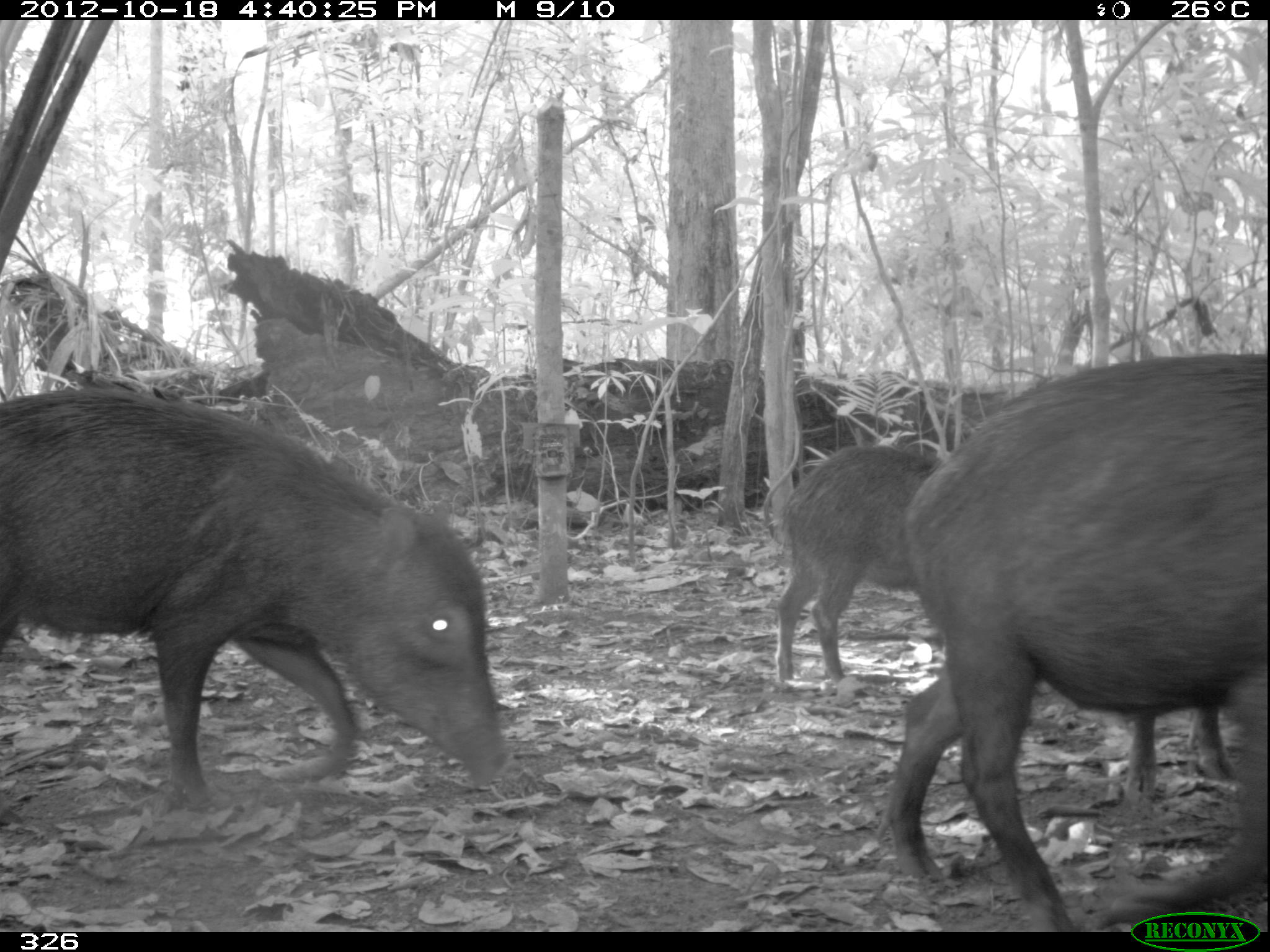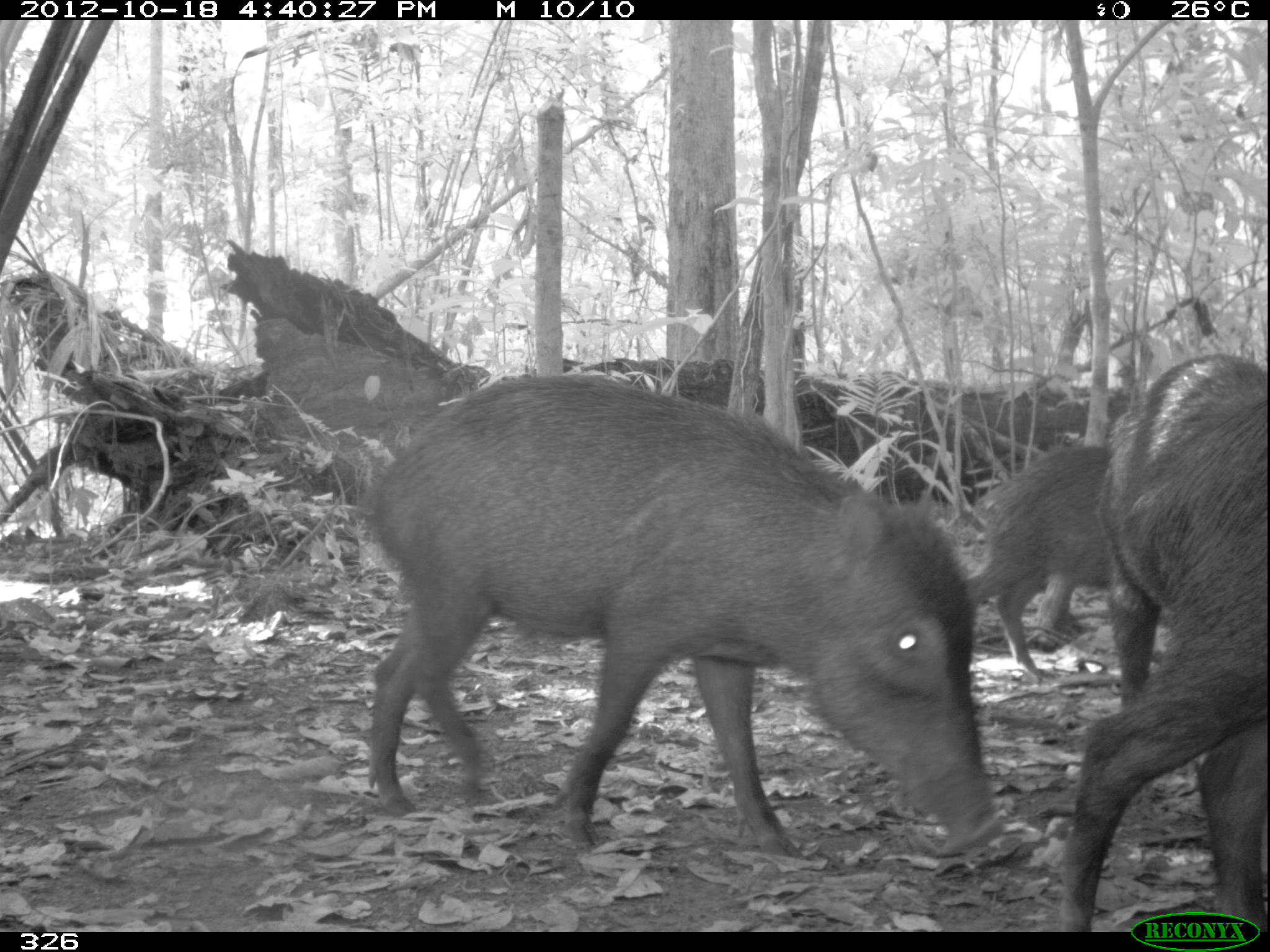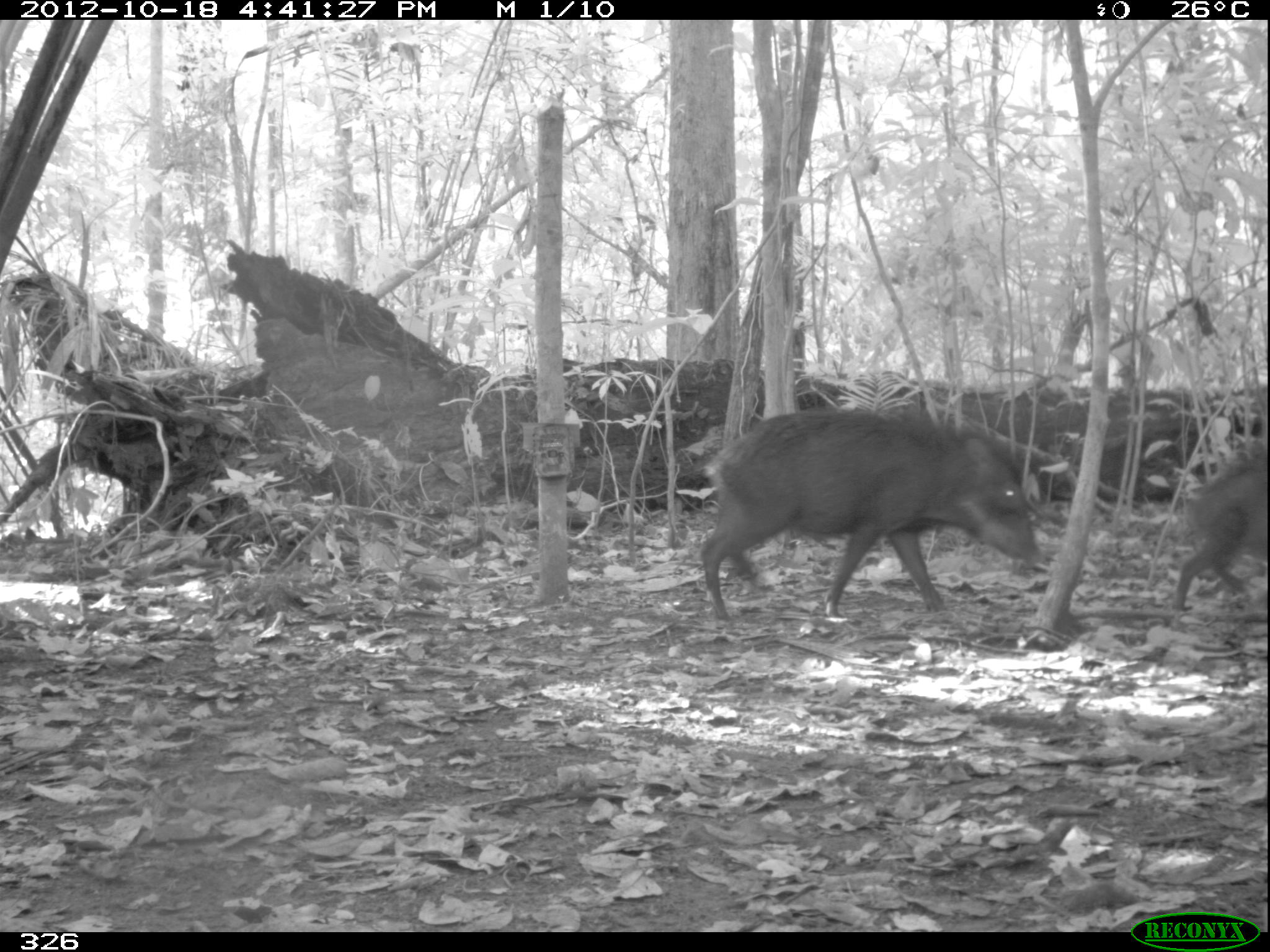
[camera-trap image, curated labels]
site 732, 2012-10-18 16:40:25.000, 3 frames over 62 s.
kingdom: Animalia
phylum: Chordata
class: Mammalia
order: Artiodactyla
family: Tayassuidae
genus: Tayassu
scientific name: Tayassu pecari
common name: white-lipped peccary